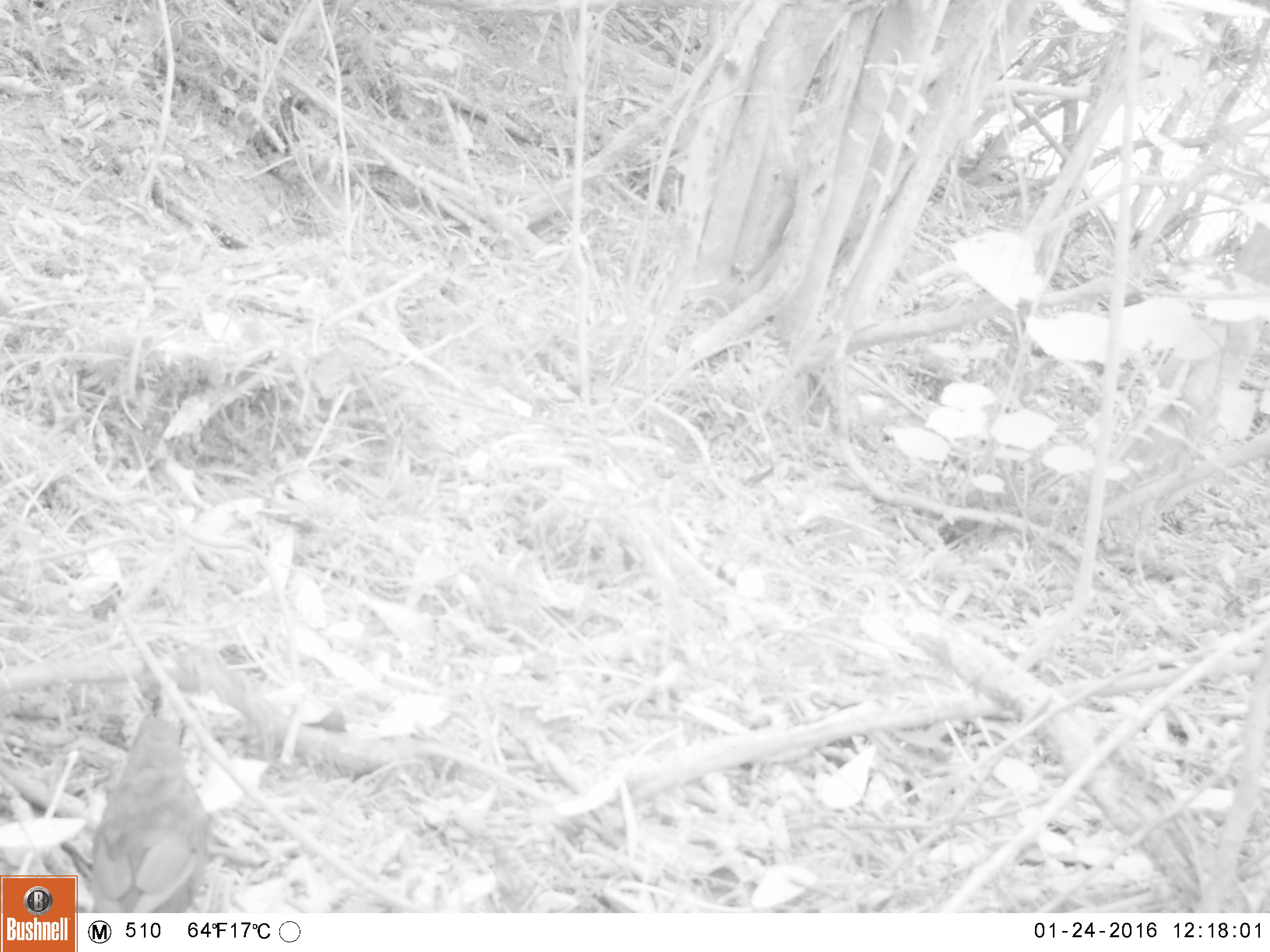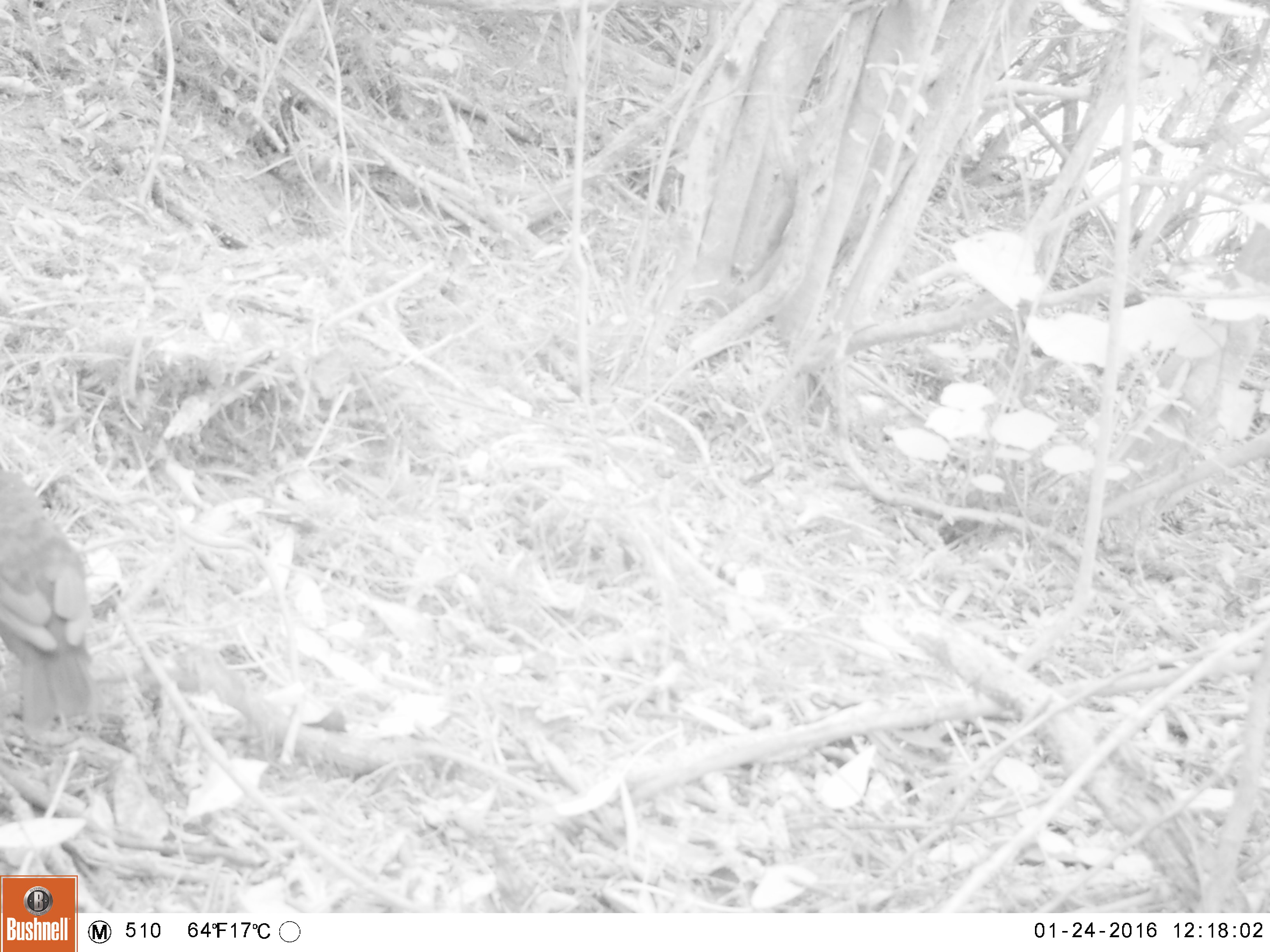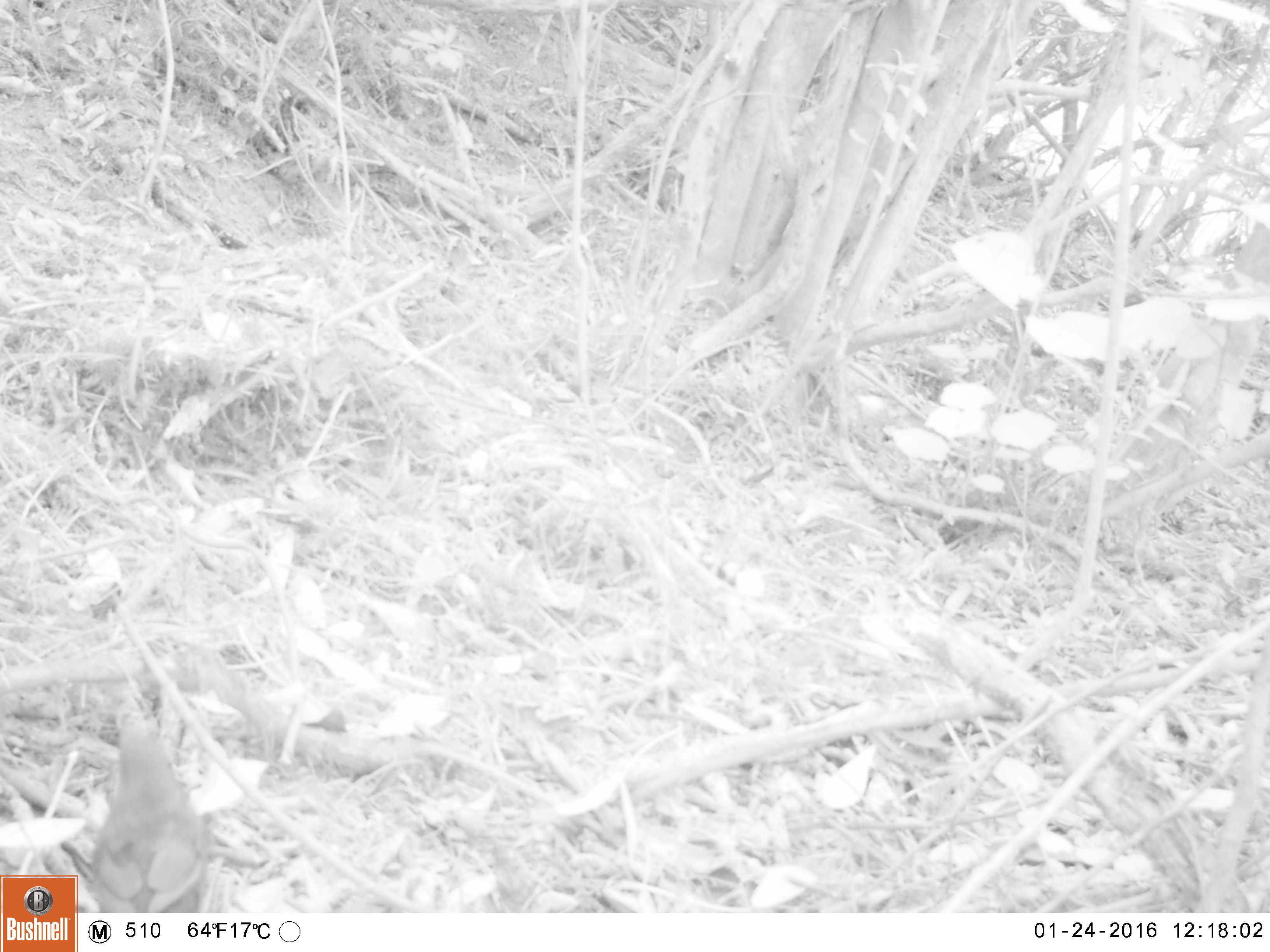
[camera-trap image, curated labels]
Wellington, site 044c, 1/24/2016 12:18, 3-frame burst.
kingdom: Animalia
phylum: Chordata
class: Aves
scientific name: Aves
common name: bird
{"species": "bird (Aves)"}